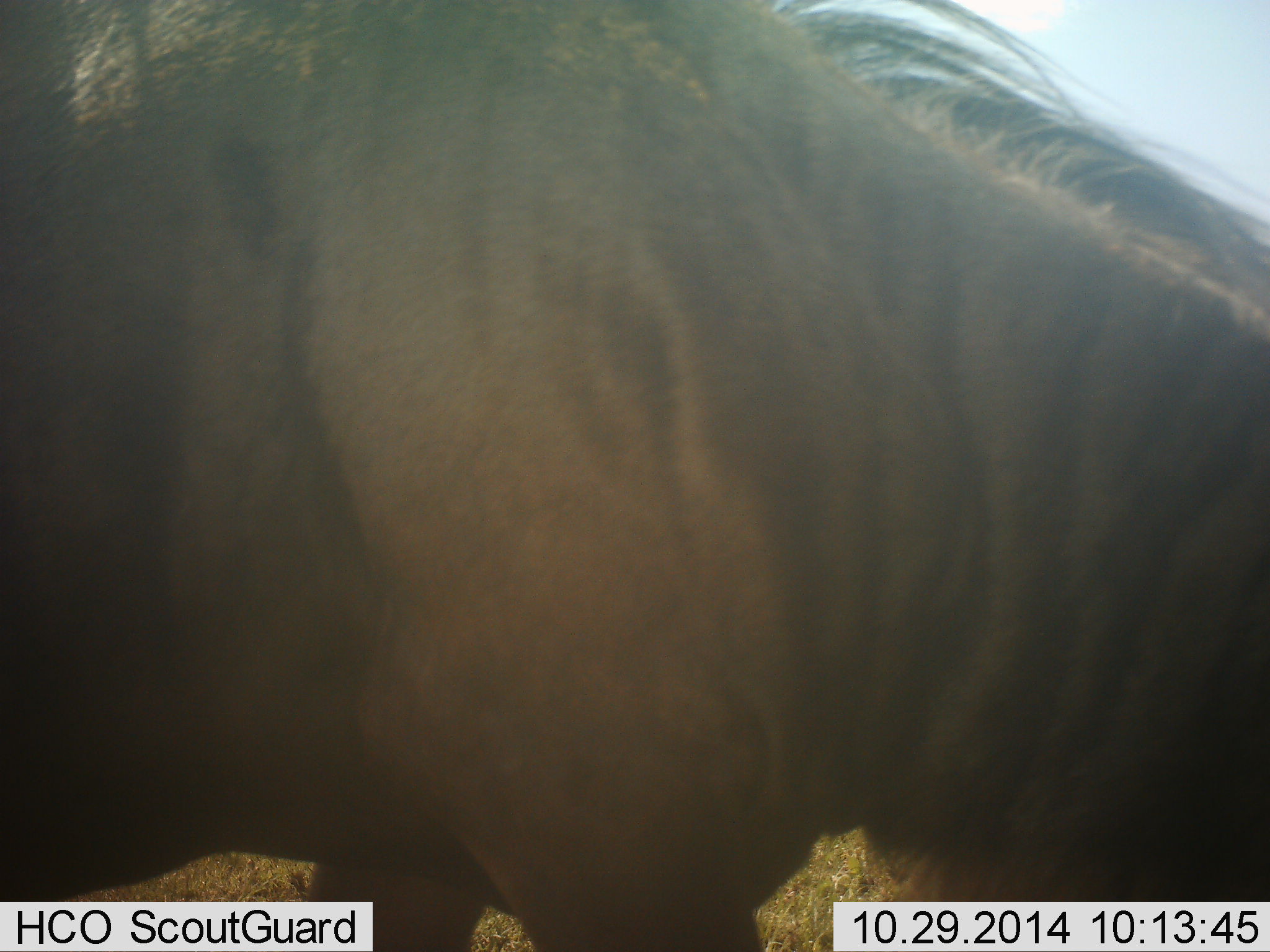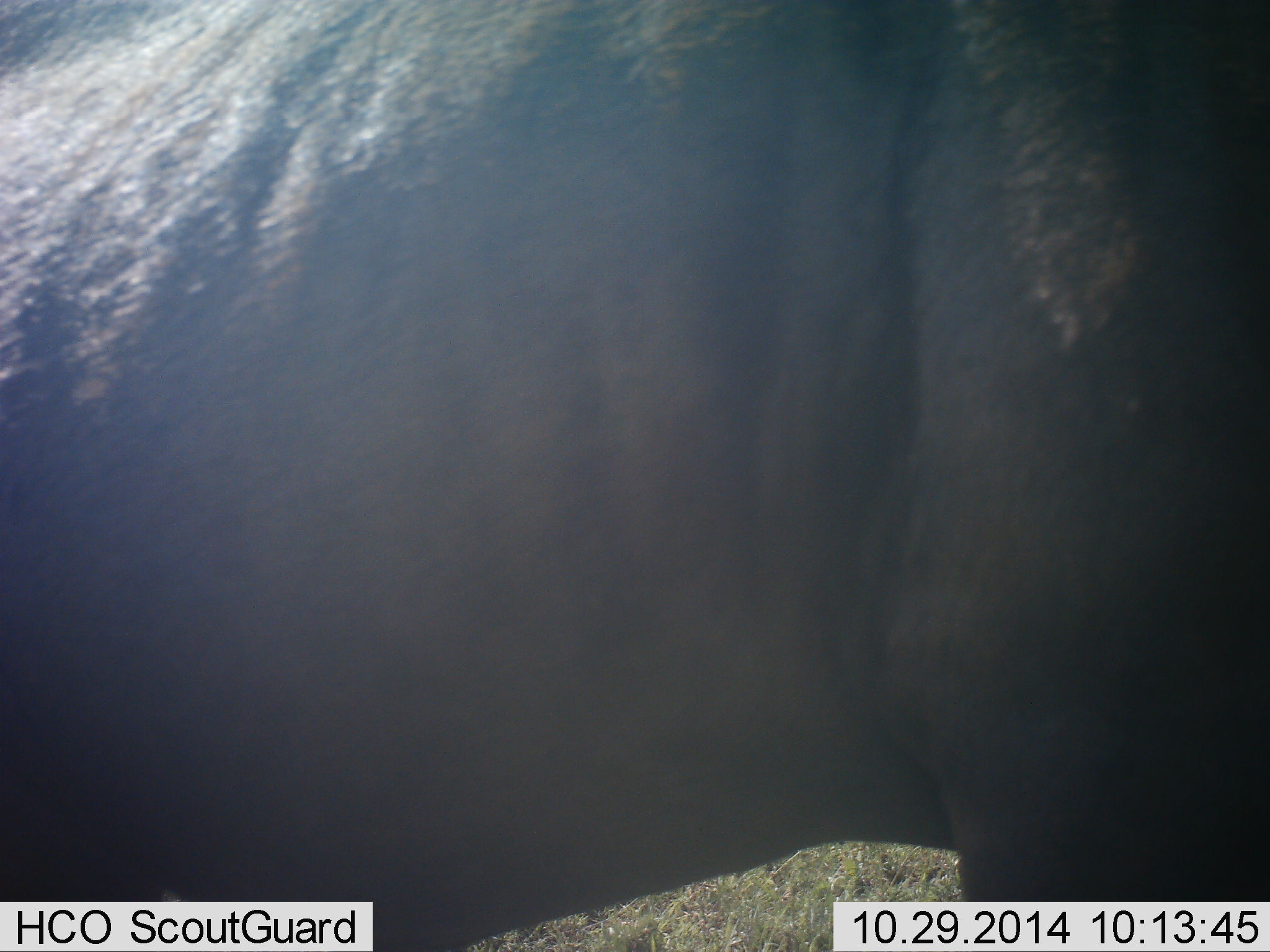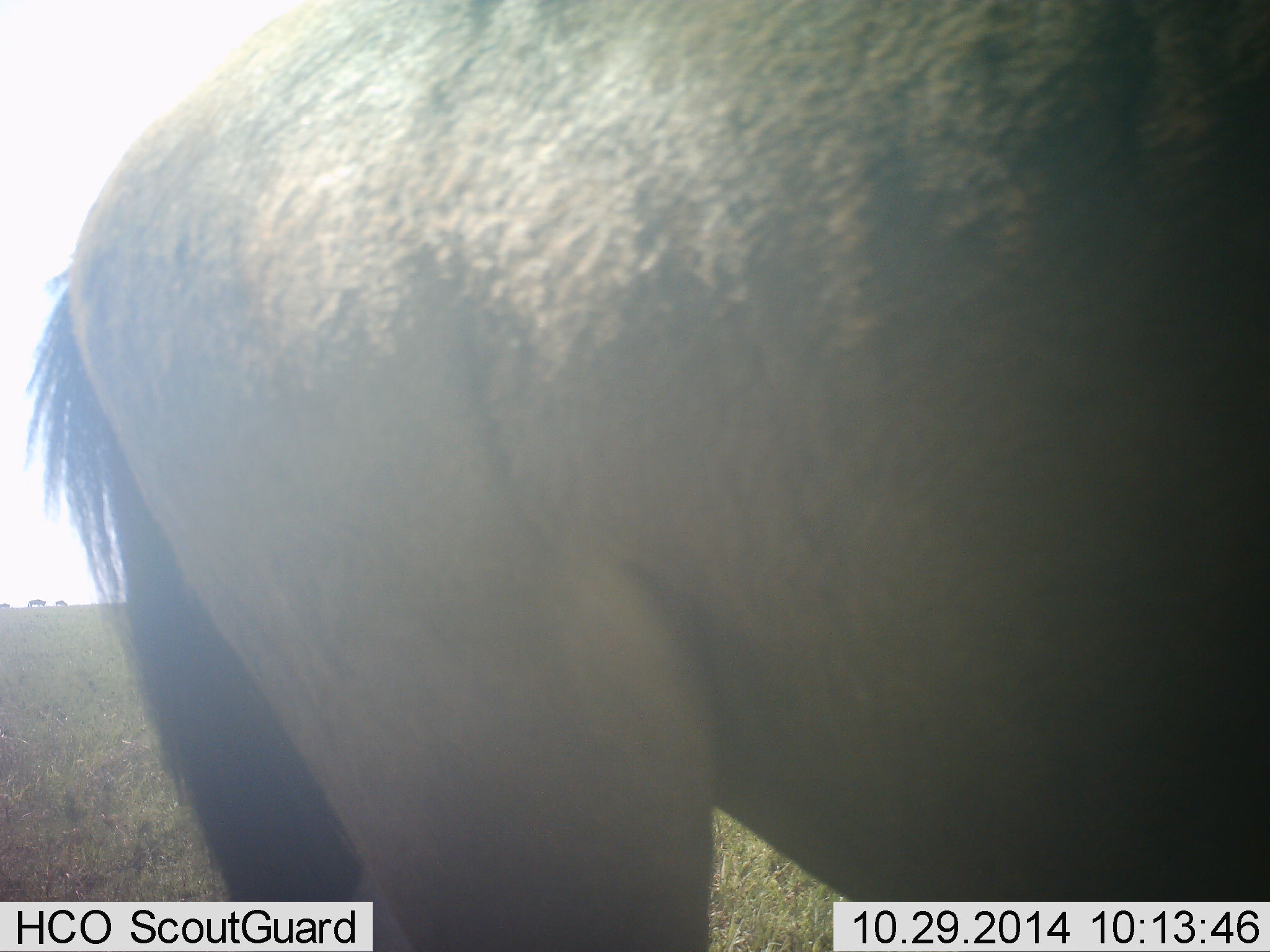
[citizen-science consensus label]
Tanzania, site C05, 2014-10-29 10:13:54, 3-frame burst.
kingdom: Animalia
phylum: Chordata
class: Mammalia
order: Artiodactyla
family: Bovidae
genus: Connochaetes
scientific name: Connochaetes taurinus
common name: blue wildebeest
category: wildebeest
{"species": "wildebeest (blue wildebeest) (Connochaetes taurinus)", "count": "1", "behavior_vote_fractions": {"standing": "30%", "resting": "0%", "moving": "60%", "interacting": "10%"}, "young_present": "0%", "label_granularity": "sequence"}